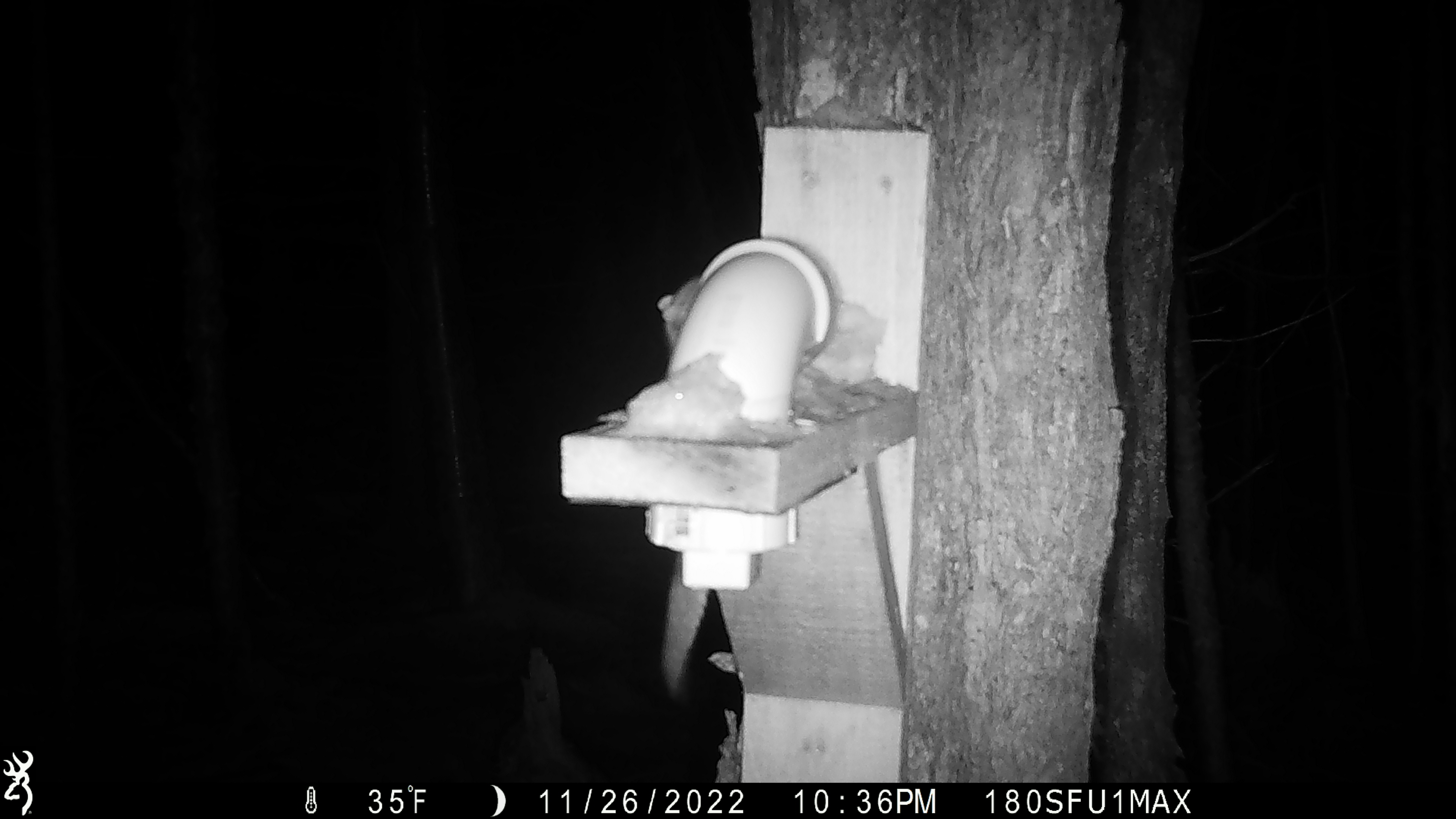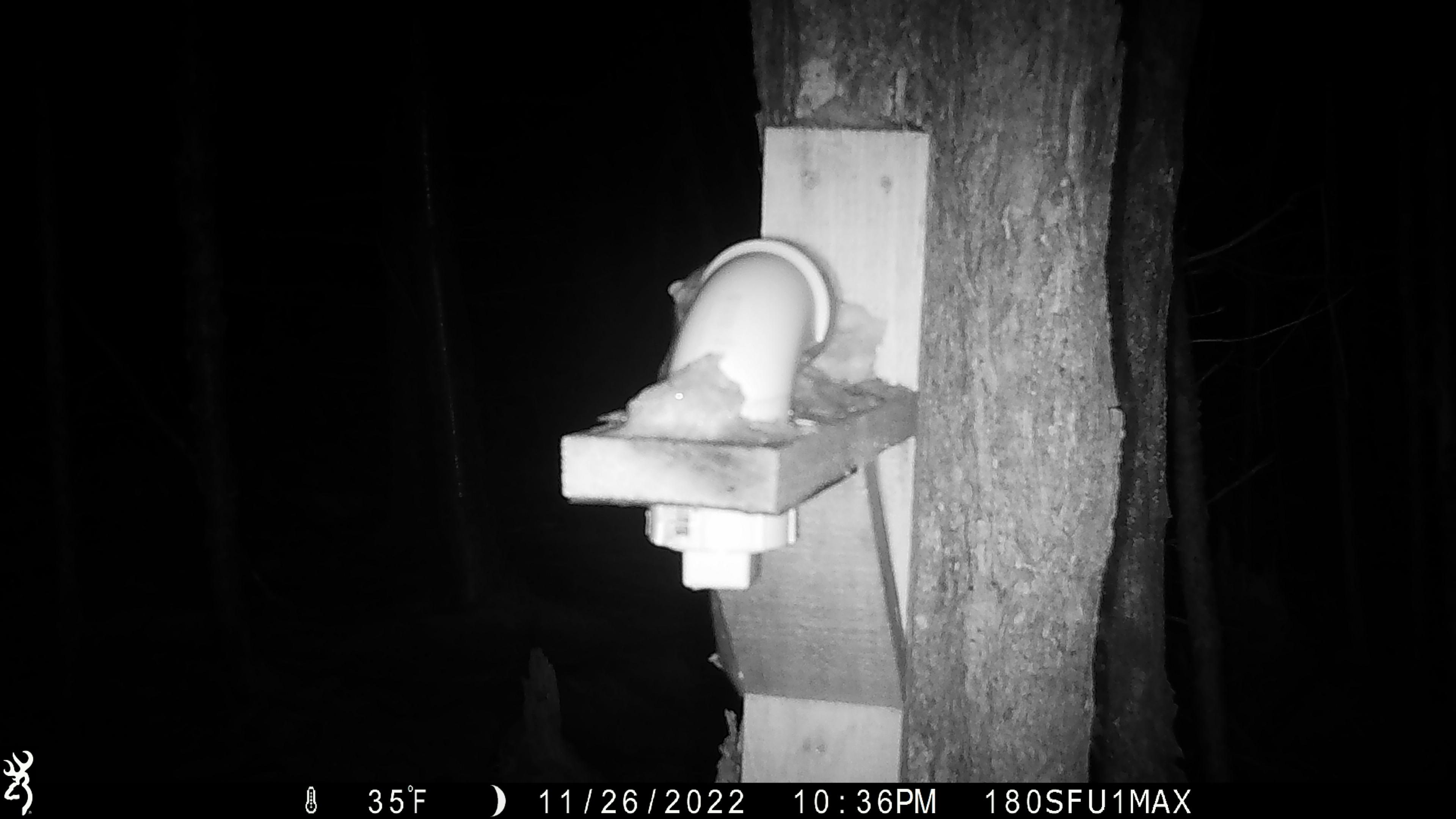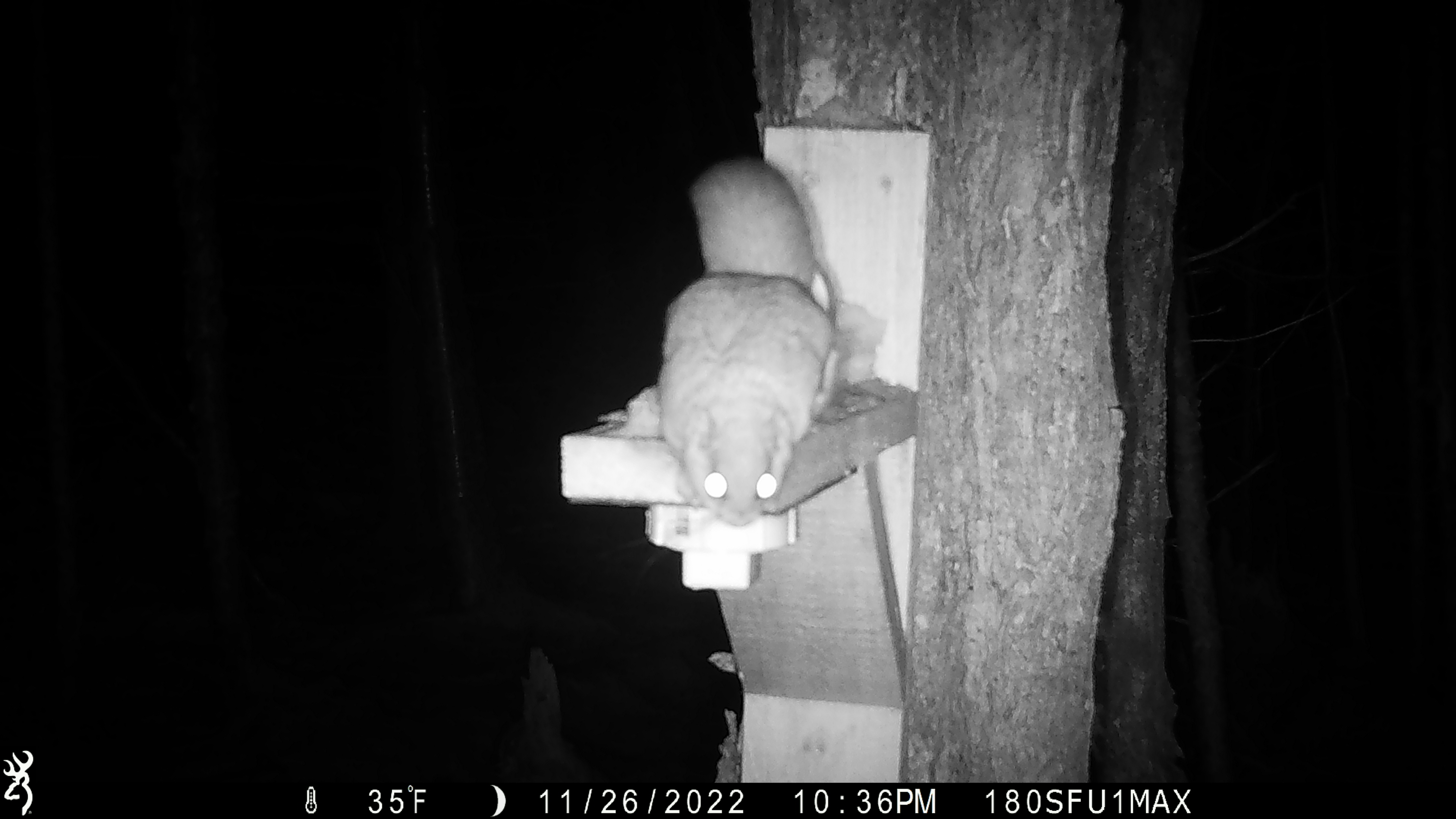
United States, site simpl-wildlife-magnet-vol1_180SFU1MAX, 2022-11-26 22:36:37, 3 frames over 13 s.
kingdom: Animalia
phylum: Chordata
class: Mammalia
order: Rodentia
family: Sciuridae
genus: Glaucomys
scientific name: Glaucomys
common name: flying squirrel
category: flying squirrel sp.